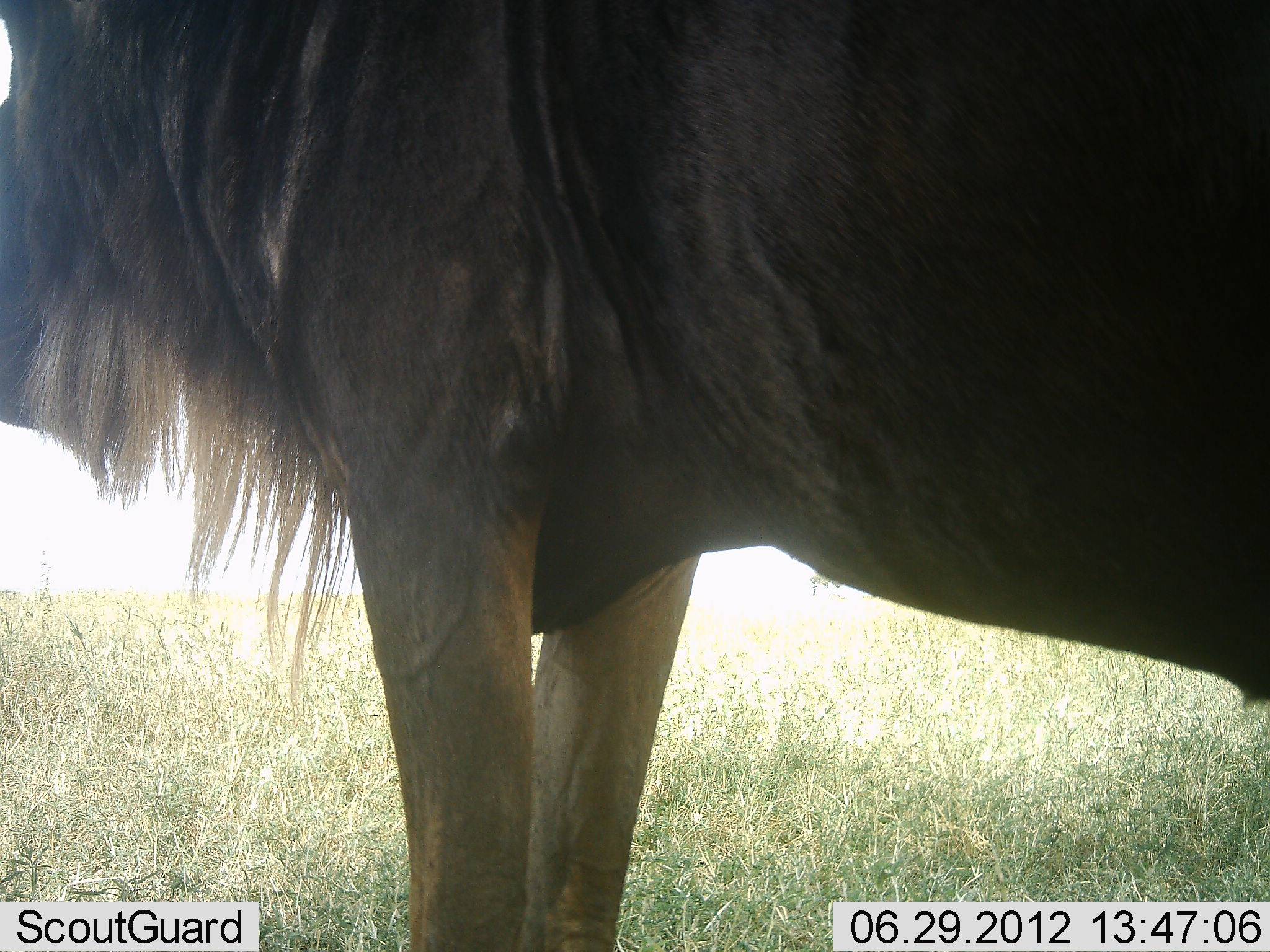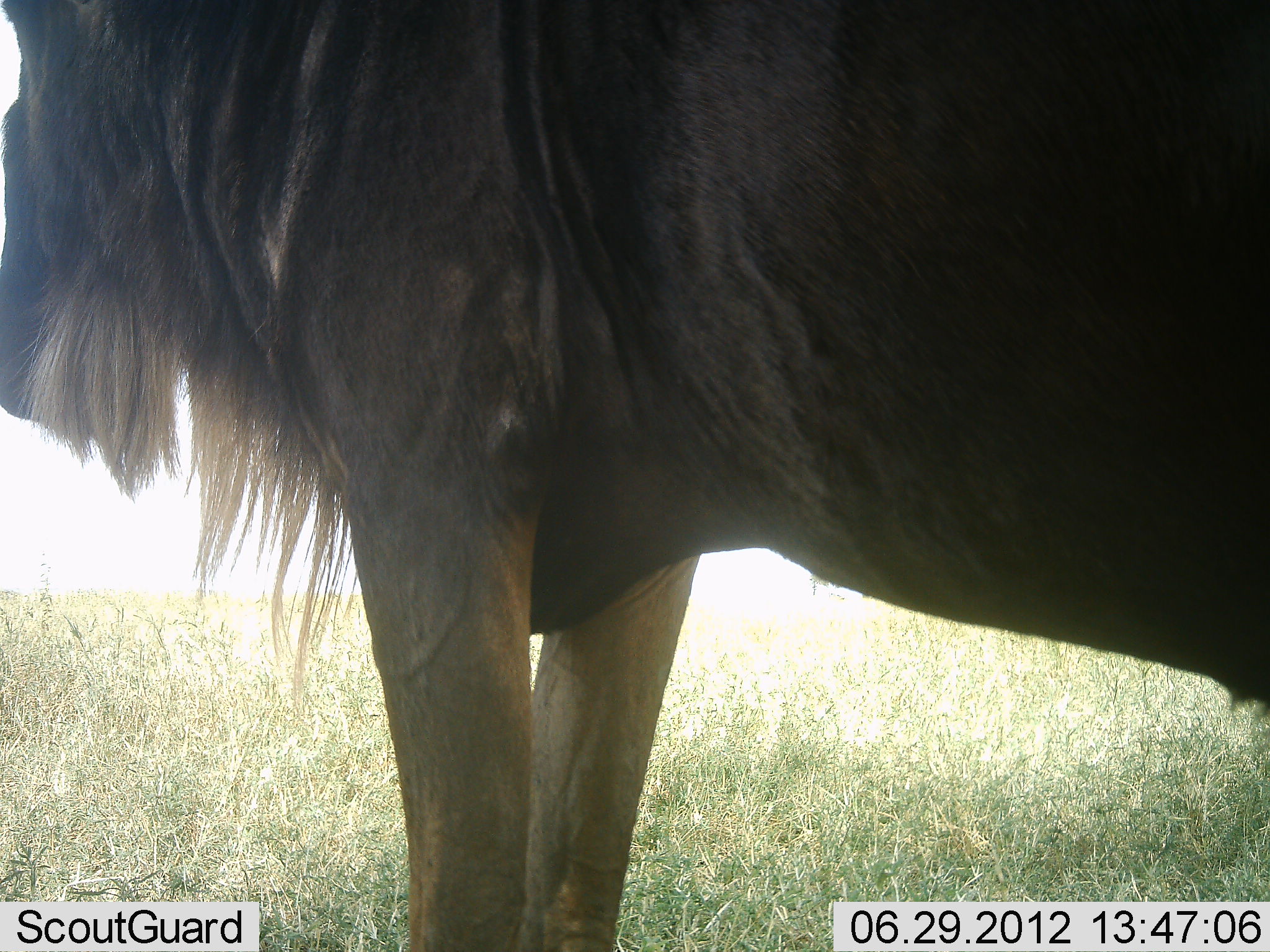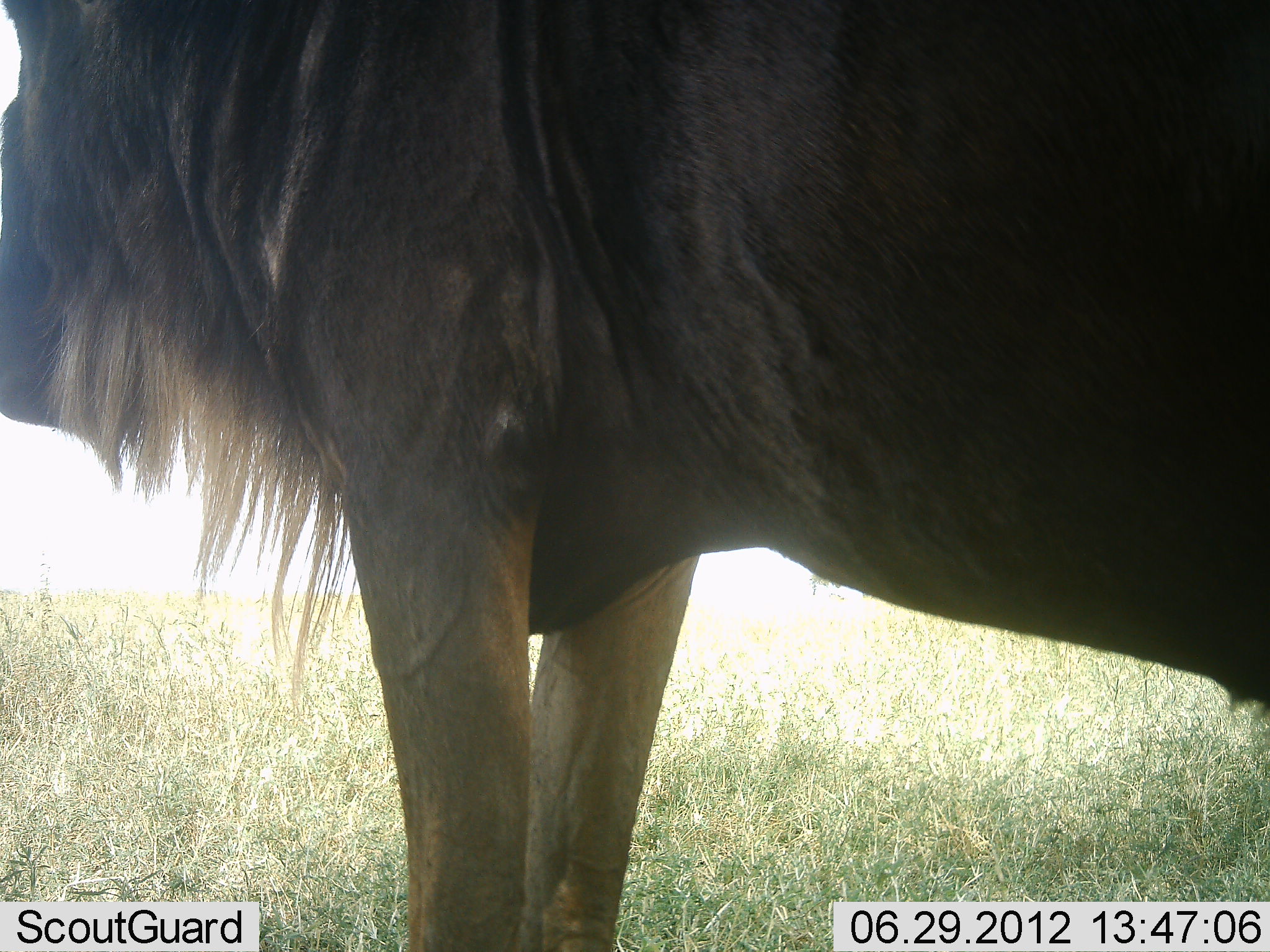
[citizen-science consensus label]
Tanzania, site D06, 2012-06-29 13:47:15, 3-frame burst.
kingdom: Animalia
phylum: Chordata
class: Mammalia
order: Artiodactyla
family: Bovidae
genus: Connochaetes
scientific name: Connochaetes taurinus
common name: blue wildebeest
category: wildebeest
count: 1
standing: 100%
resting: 0%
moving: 0%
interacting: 0%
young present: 0%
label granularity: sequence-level